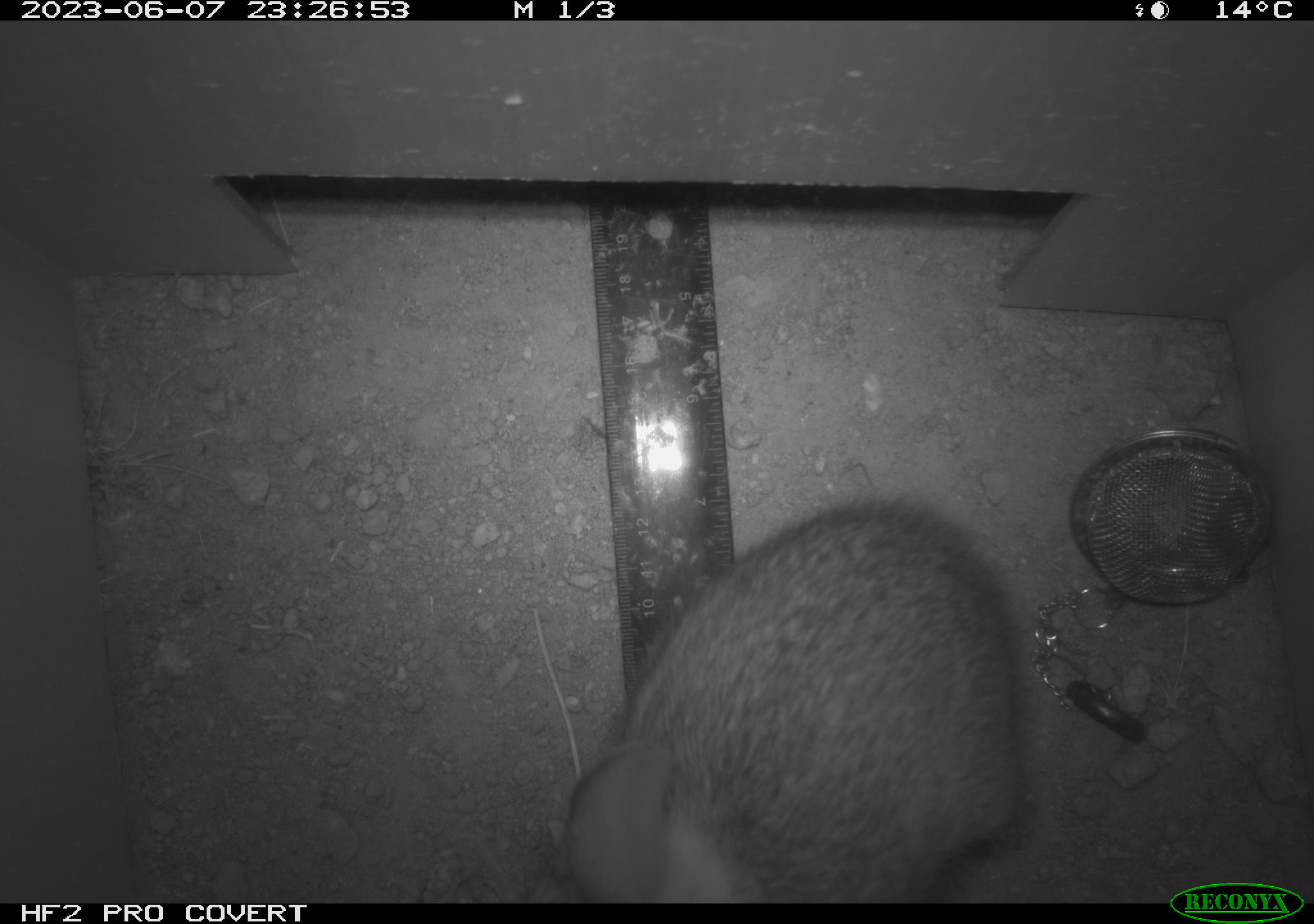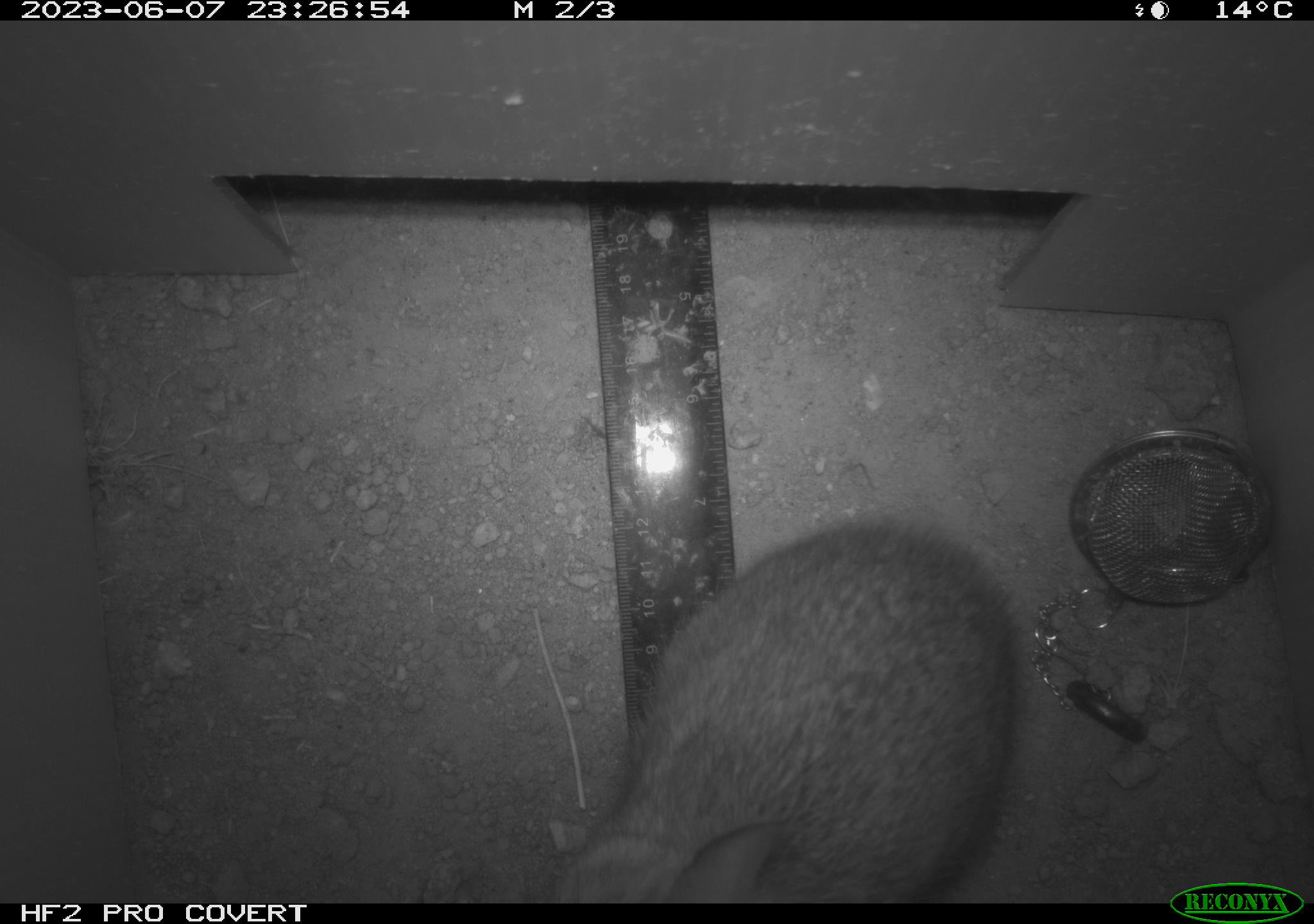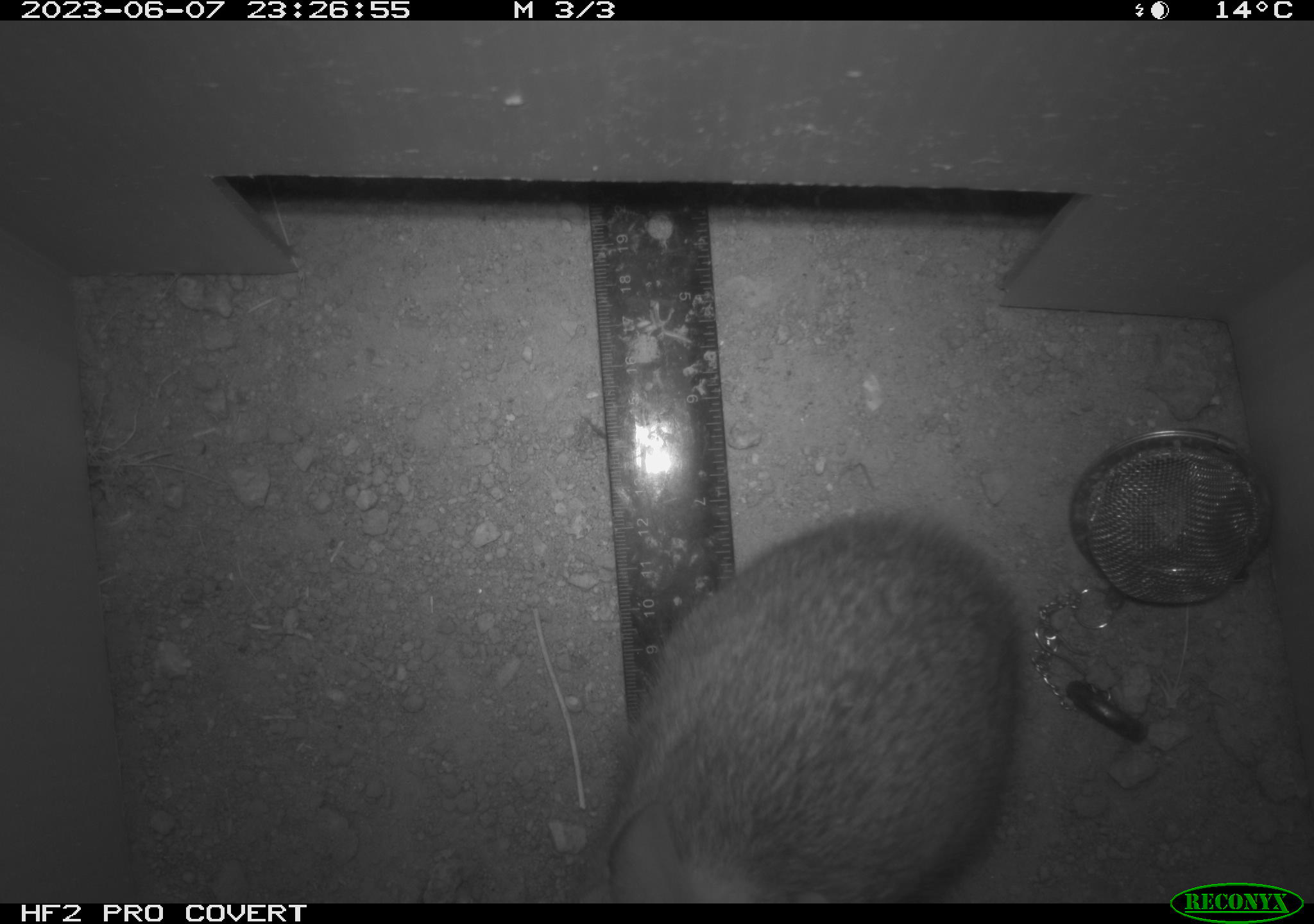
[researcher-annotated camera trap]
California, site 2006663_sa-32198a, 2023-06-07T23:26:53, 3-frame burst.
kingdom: Animalia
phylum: Chordata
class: Mammalia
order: Lagomorpha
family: Leporidae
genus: Sylvilagus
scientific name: Sylvilagus audubonii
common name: desert cottontail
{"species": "desert cottontail (Sylvilagus audubonii)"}